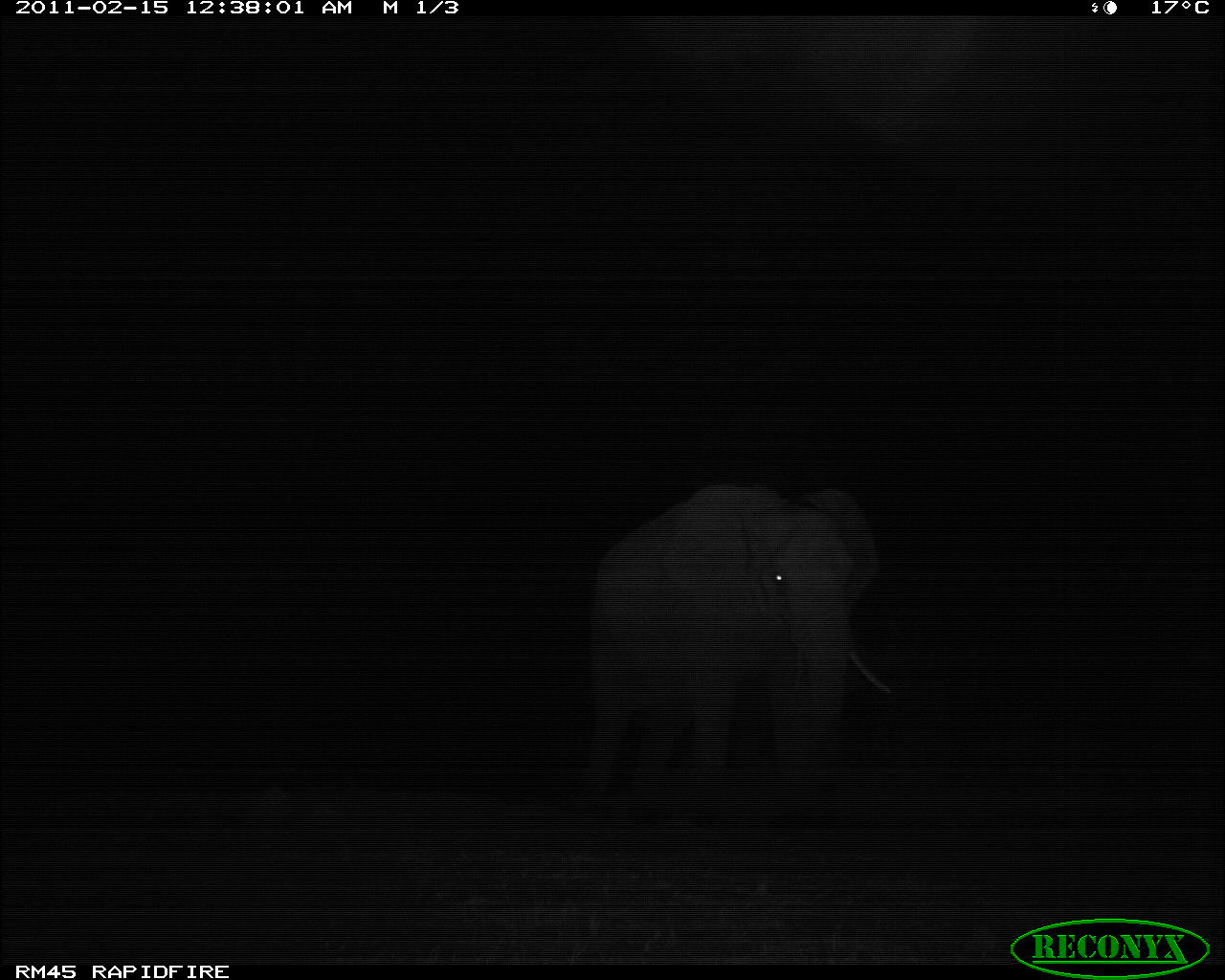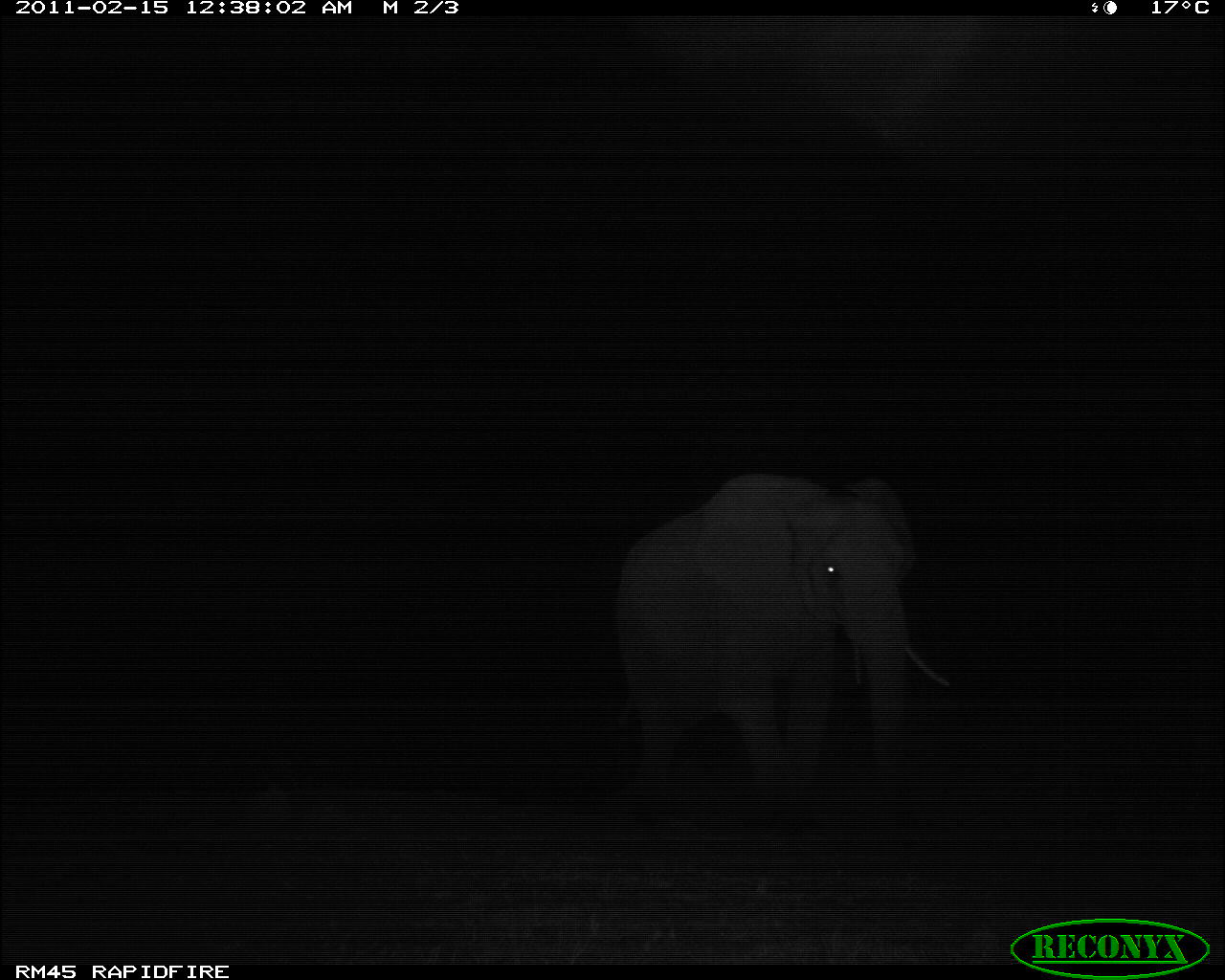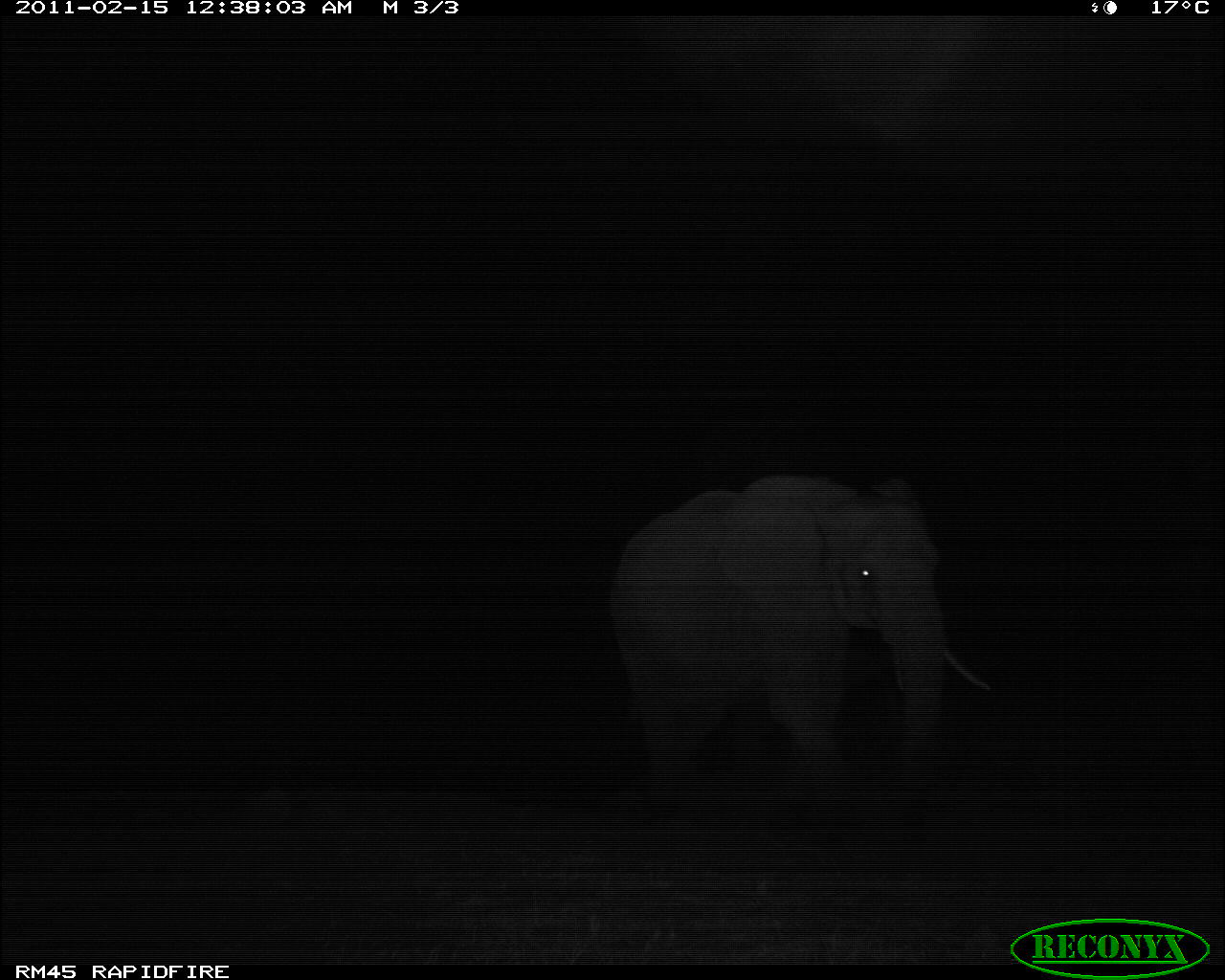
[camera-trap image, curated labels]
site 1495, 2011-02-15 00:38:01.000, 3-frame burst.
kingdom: Animalia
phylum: Chordata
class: Mammalia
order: Proboscidea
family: Elephantidae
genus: Loxodonta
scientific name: Loxodonta africana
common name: african bush elephant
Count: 1.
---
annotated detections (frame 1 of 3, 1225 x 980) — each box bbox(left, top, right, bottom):
loxodonta africana: bbox(568, 477, 891, 831)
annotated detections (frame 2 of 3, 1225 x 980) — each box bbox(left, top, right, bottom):
loxodonta africana: bbox(613, 467, 951, 839)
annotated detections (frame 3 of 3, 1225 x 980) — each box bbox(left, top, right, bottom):
loxodonta africana: bbox(606, 472, 992, 845)